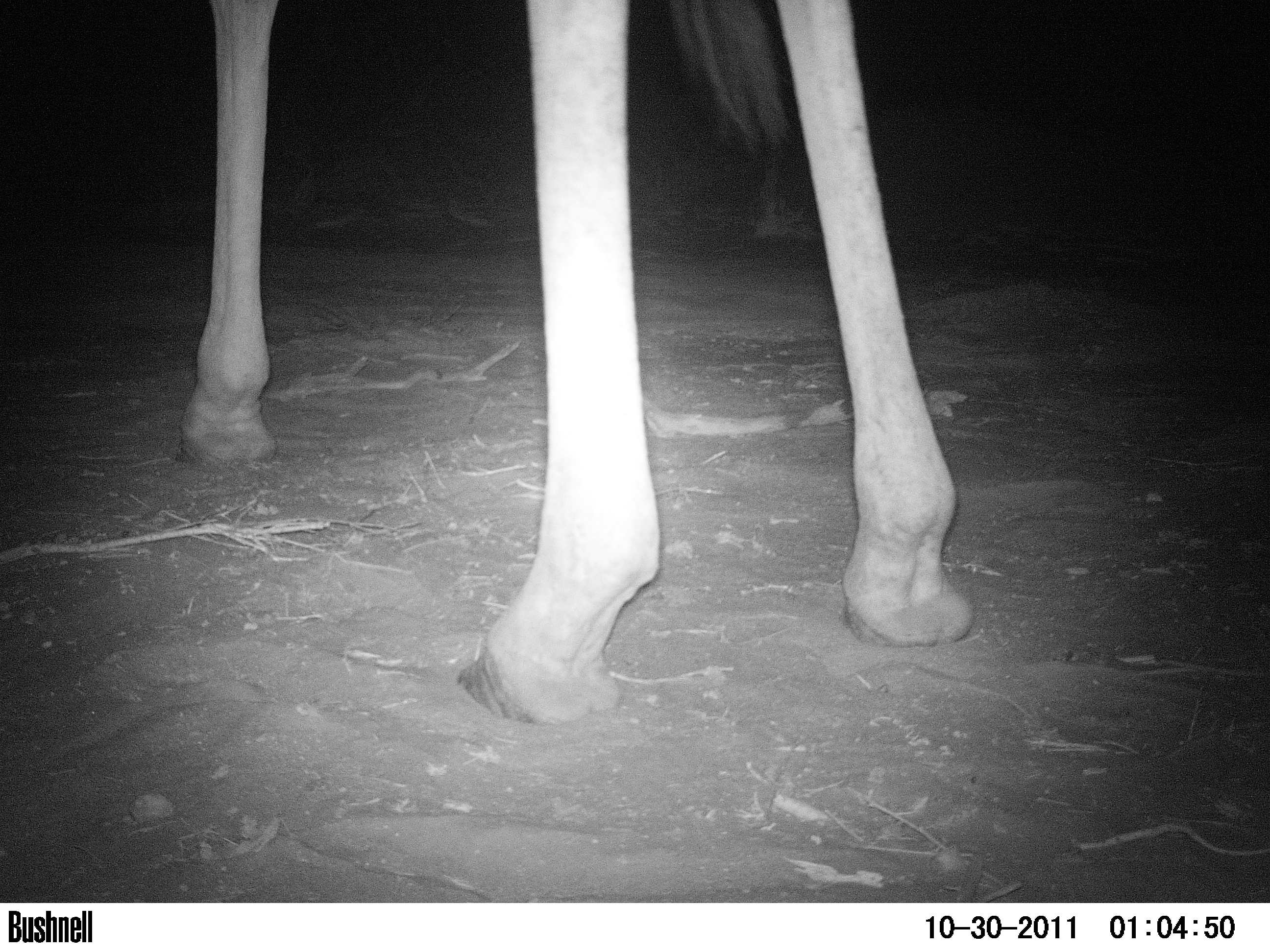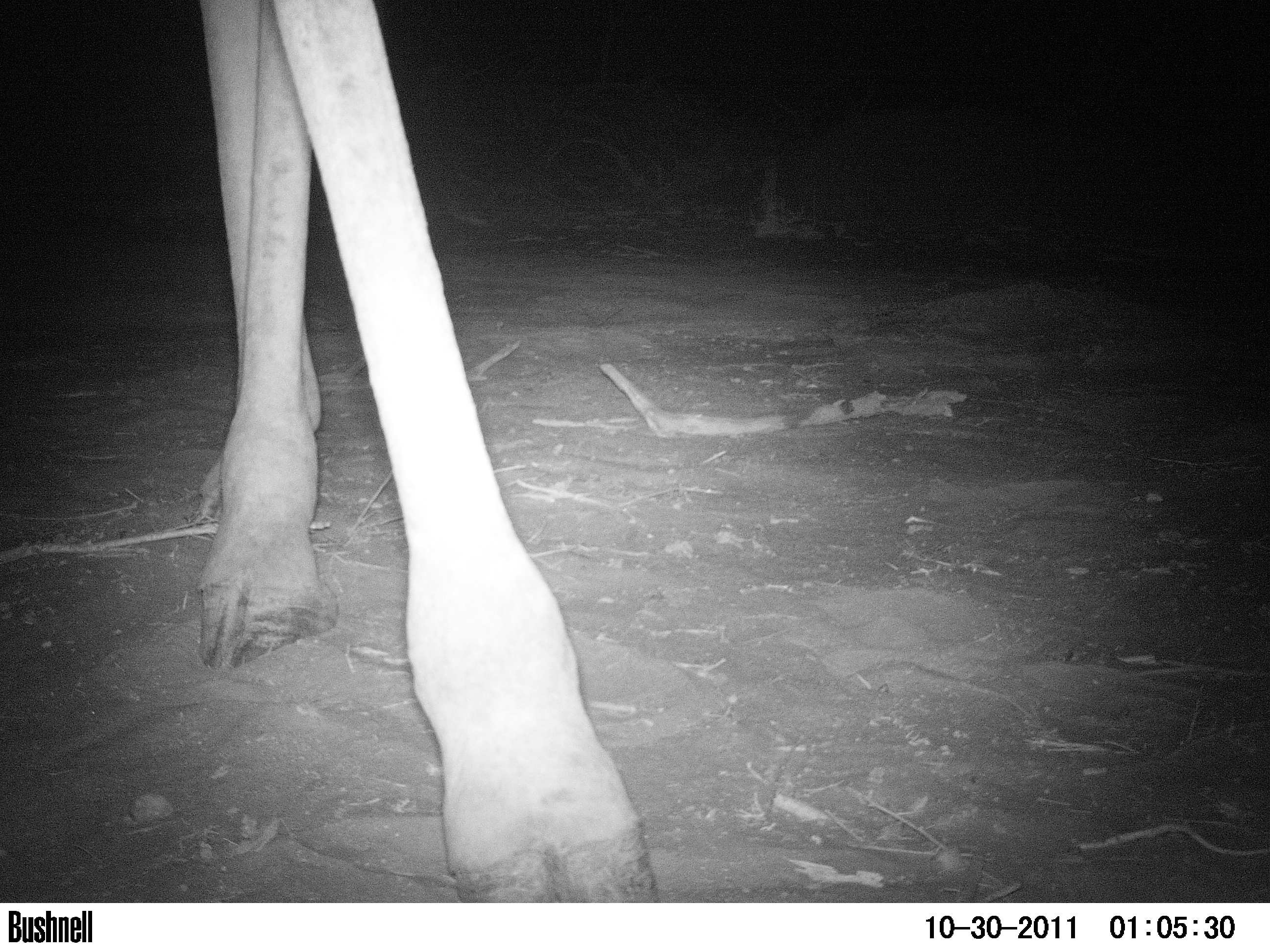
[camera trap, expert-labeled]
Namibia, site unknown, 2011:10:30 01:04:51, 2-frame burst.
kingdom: Animalia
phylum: Chordata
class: Mammalia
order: Artiodactyla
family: Giraffidae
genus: Giraffa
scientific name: Giraffa camelopardalis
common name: giraffe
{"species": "Giraffa camelopardalis (giraffe)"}